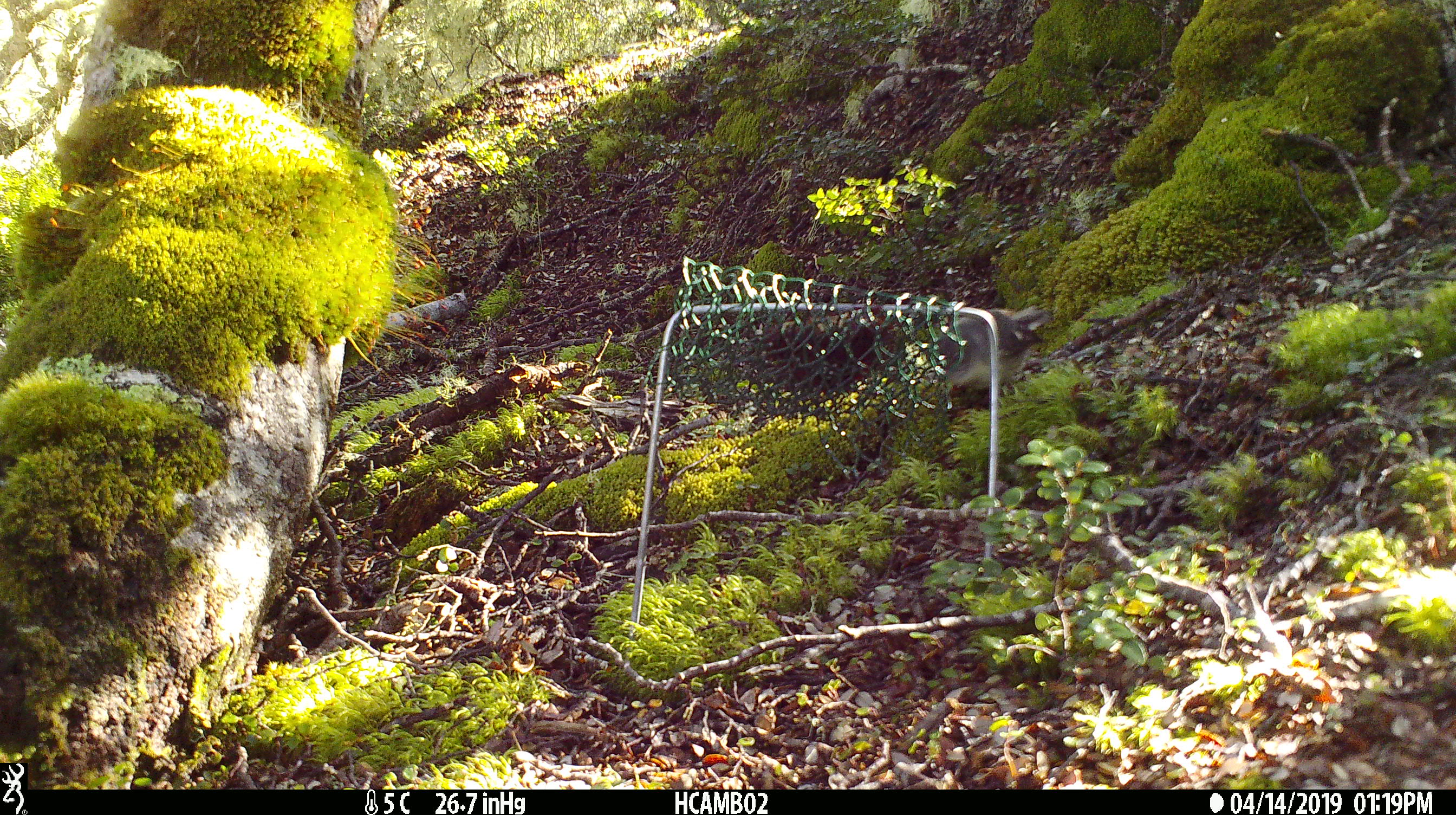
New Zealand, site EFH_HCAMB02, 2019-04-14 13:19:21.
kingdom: Animalia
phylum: Chordata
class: Aves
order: Passeriformes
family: Acanthisittidae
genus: Acanthisitta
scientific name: Acanthisitta chloris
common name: rifleman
Rifleman (Acanthisitta chloris).